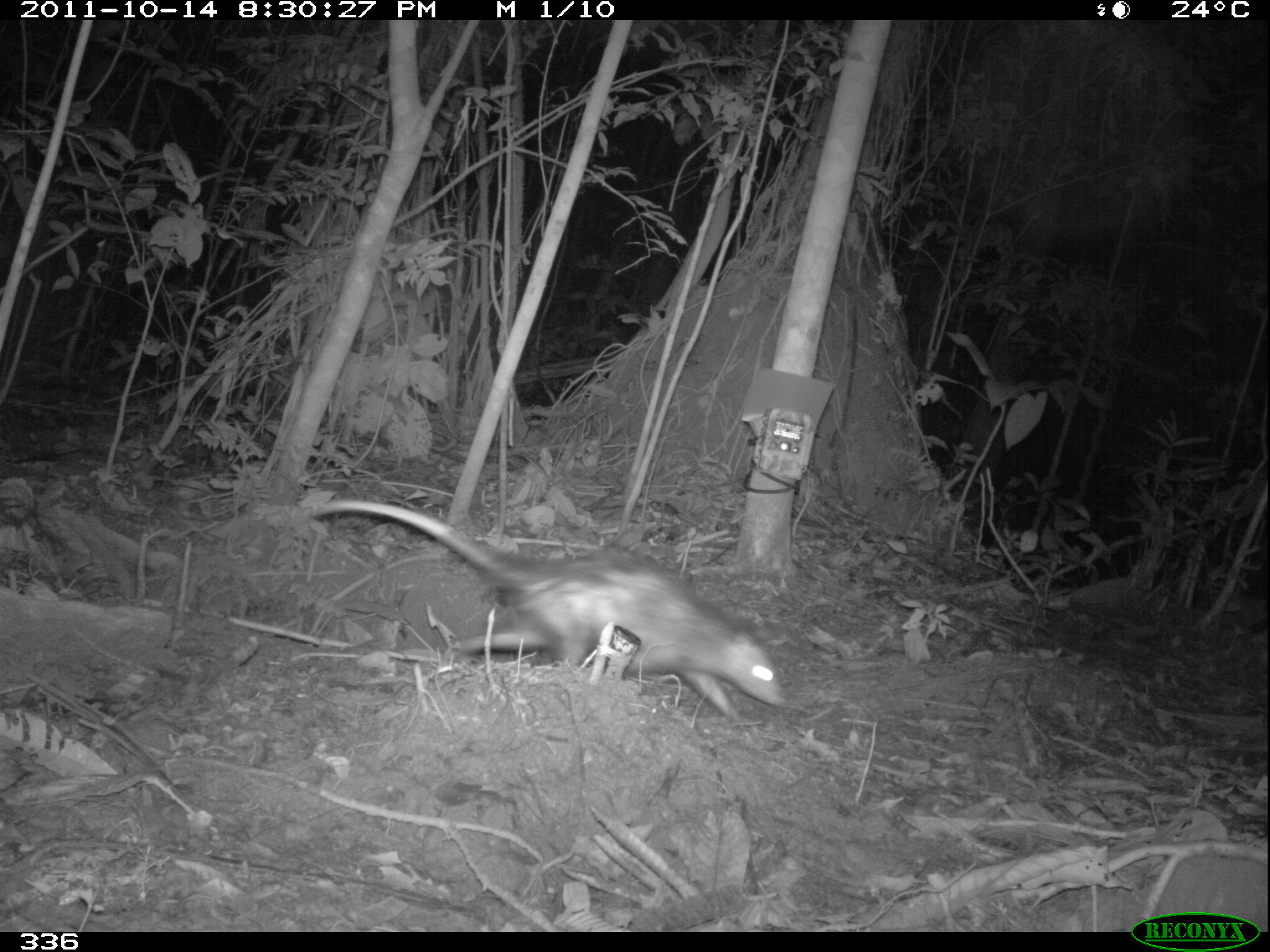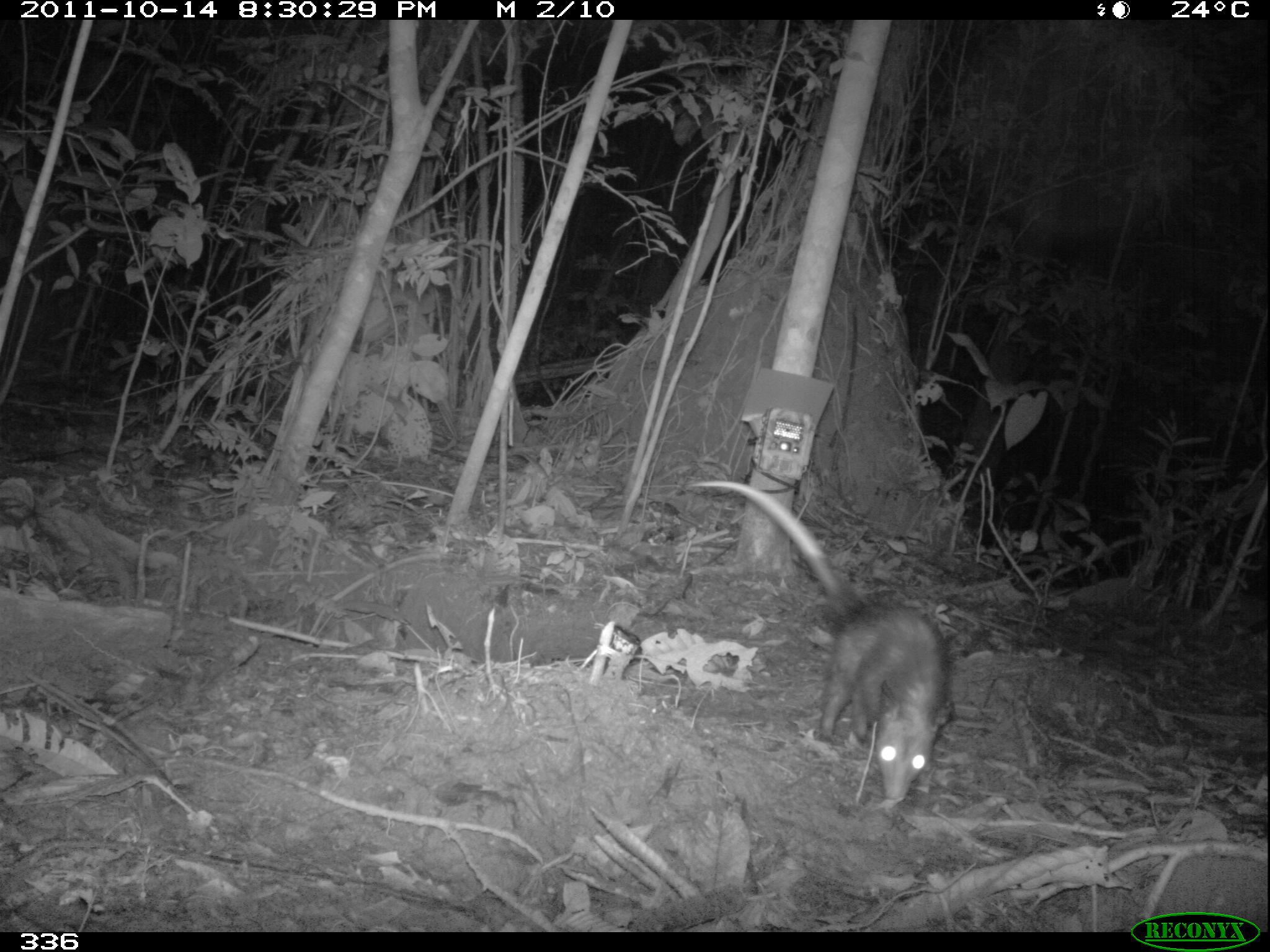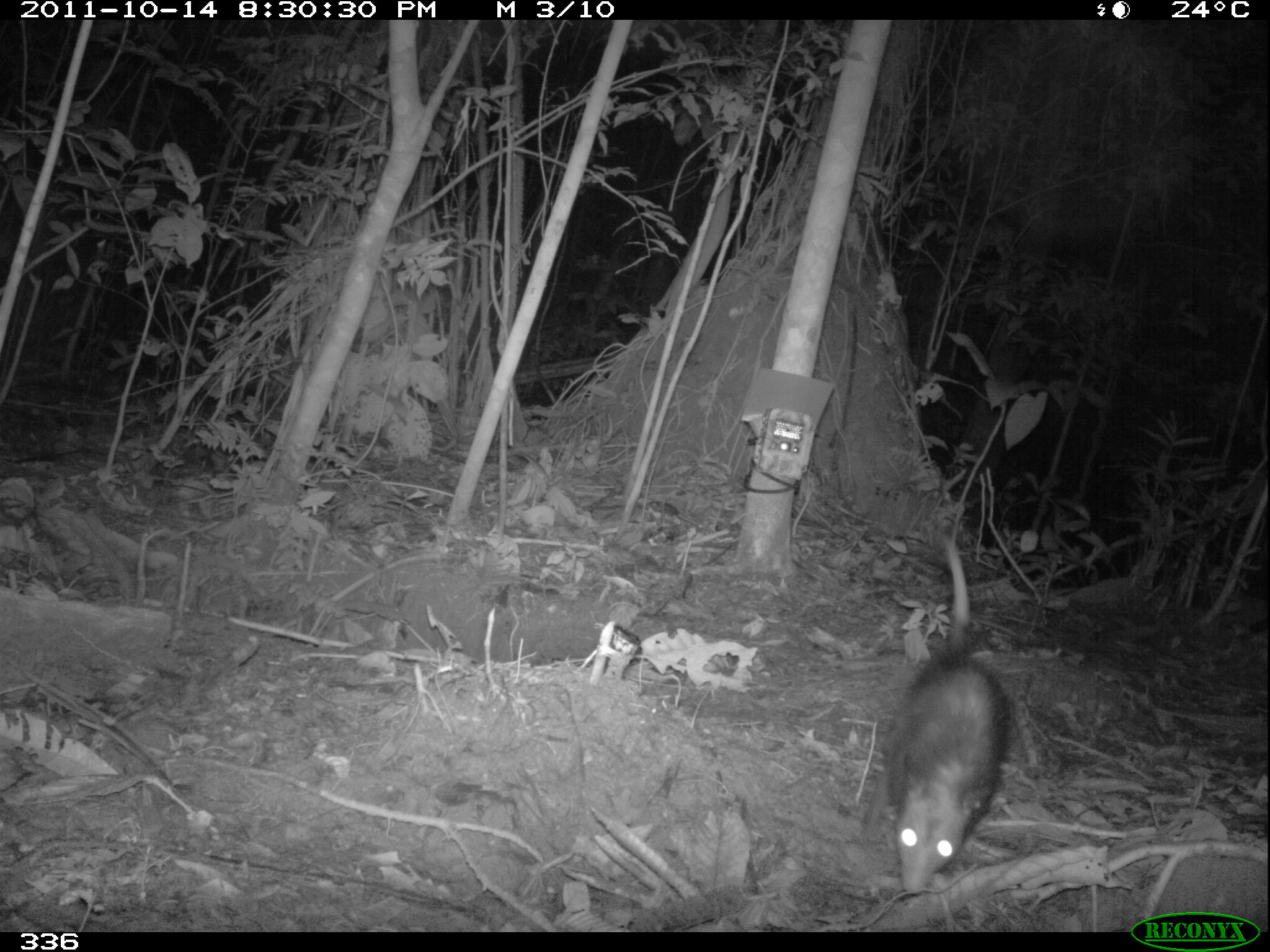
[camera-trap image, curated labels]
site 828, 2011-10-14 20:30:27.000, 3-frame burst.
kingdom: Animalia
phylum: Chordata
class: Mammalia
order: Didelphimorphia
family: Didelphidae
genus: Didelphis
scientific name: Didelphis marsupialis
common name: southern opossum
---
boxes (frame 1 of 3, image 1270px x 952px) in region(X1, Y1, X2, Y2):
didelphis marsupialis: region(306, 501, 786, 722)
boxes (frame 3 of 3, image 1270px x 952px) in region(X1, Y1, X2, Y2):
didelphis marsupialis: region(879, 532, 1011, 893)